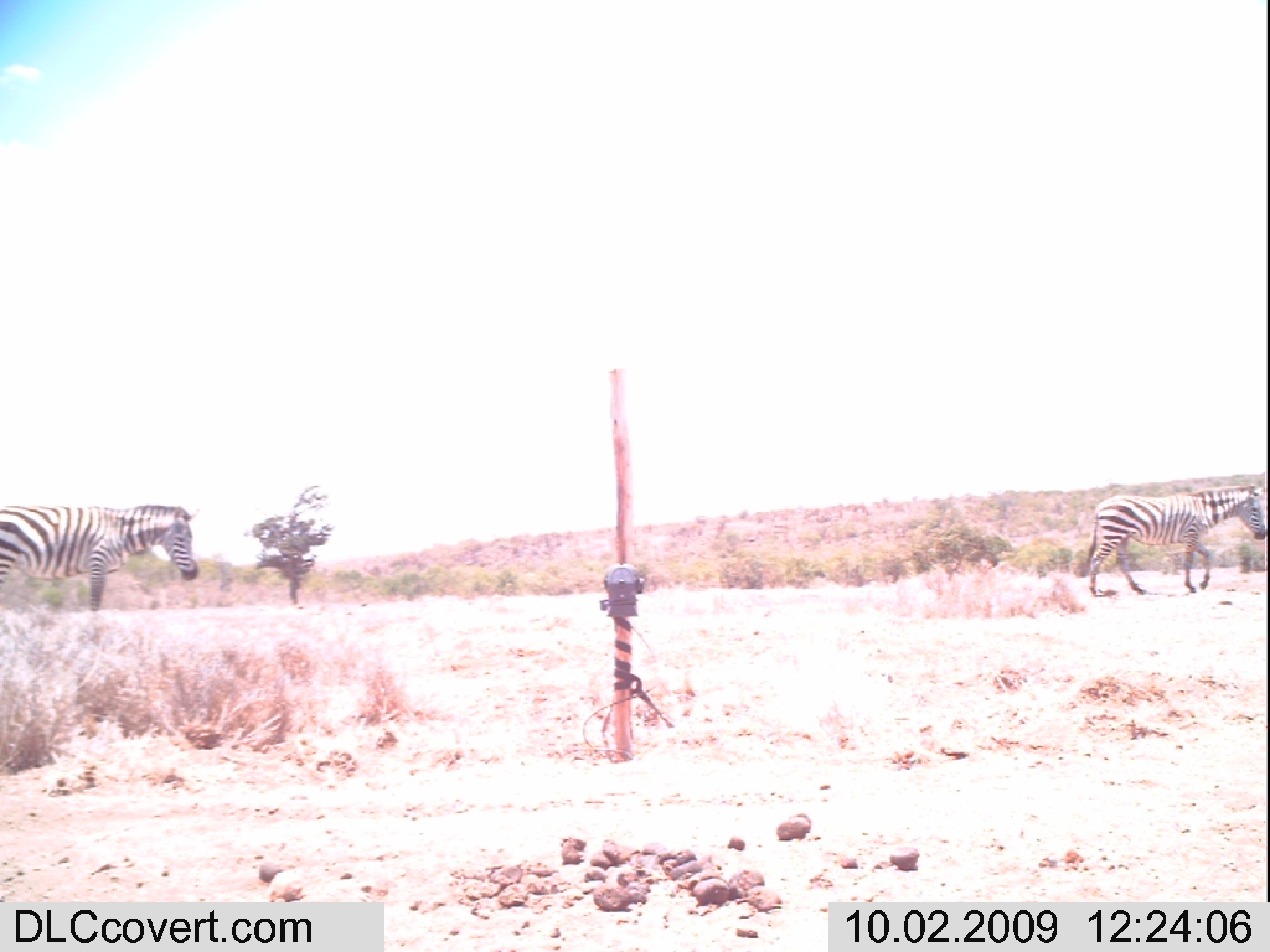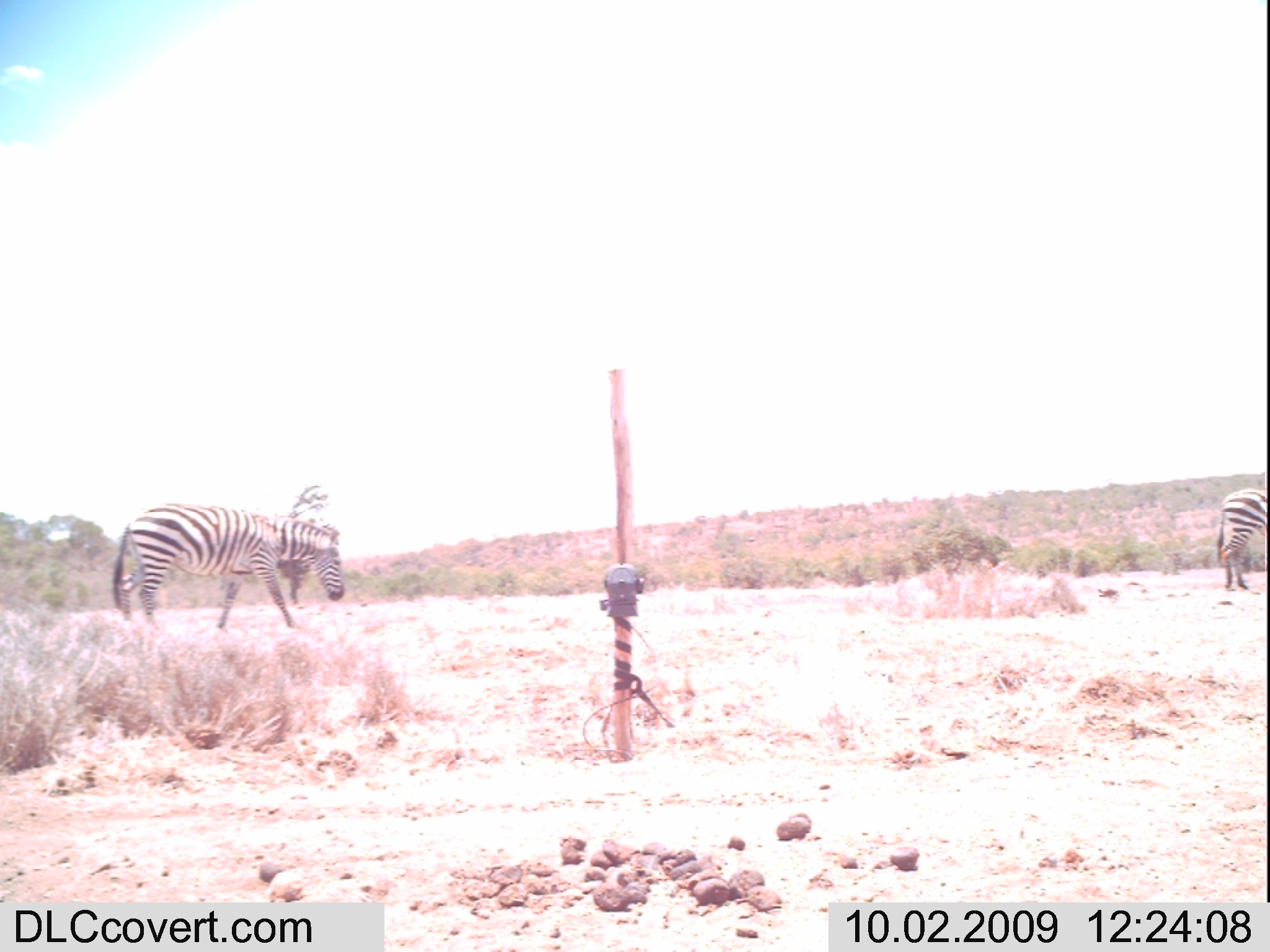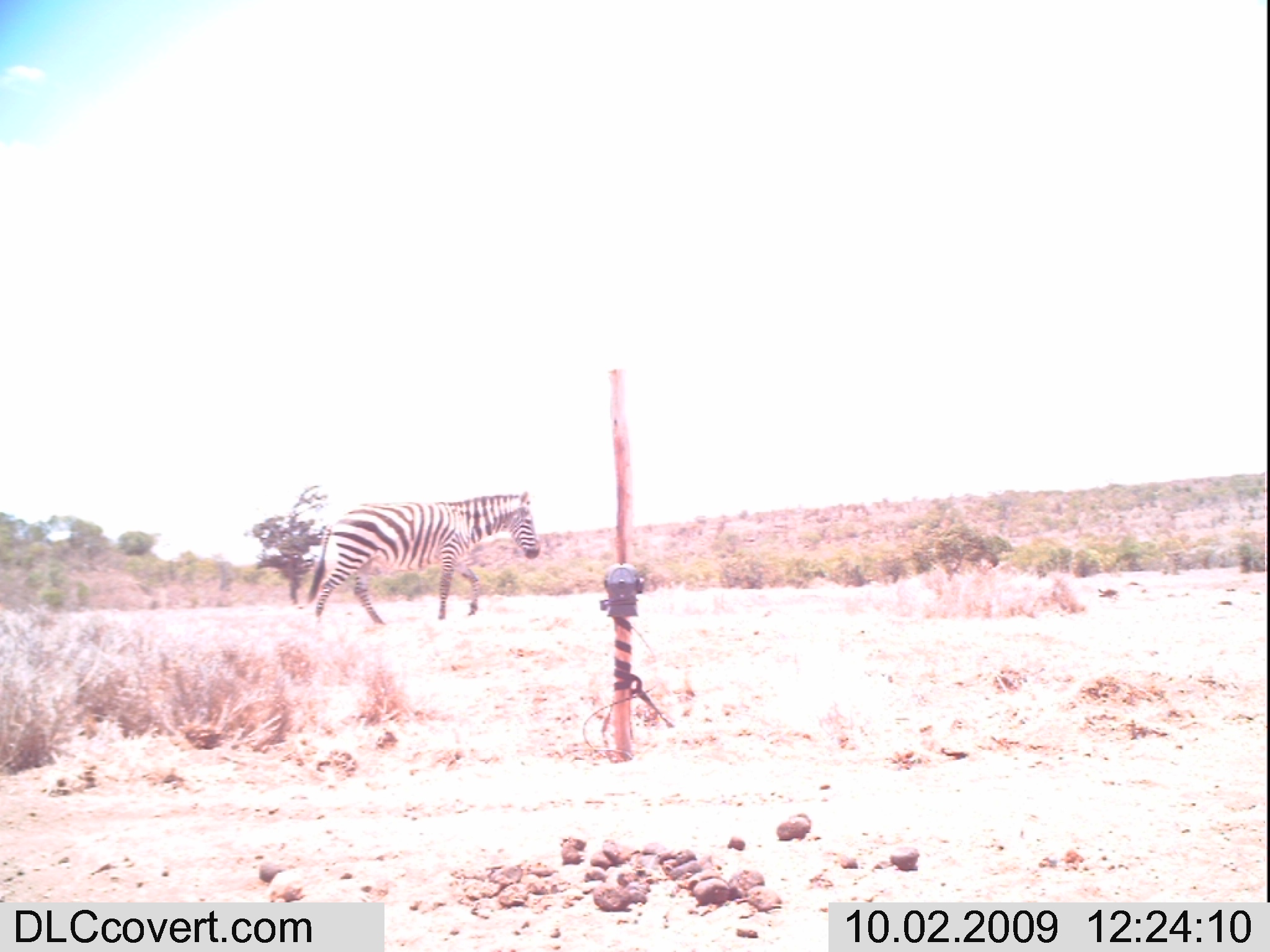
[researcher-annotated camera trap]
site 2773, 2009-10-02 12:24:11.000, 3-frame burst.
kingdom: Animalia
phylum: Chordata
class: Mammalia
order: Perissodactyla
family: Equidae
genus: Equus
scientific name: Equus quagga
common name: plains zebra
Equus quagga (plains zebra), count 2.